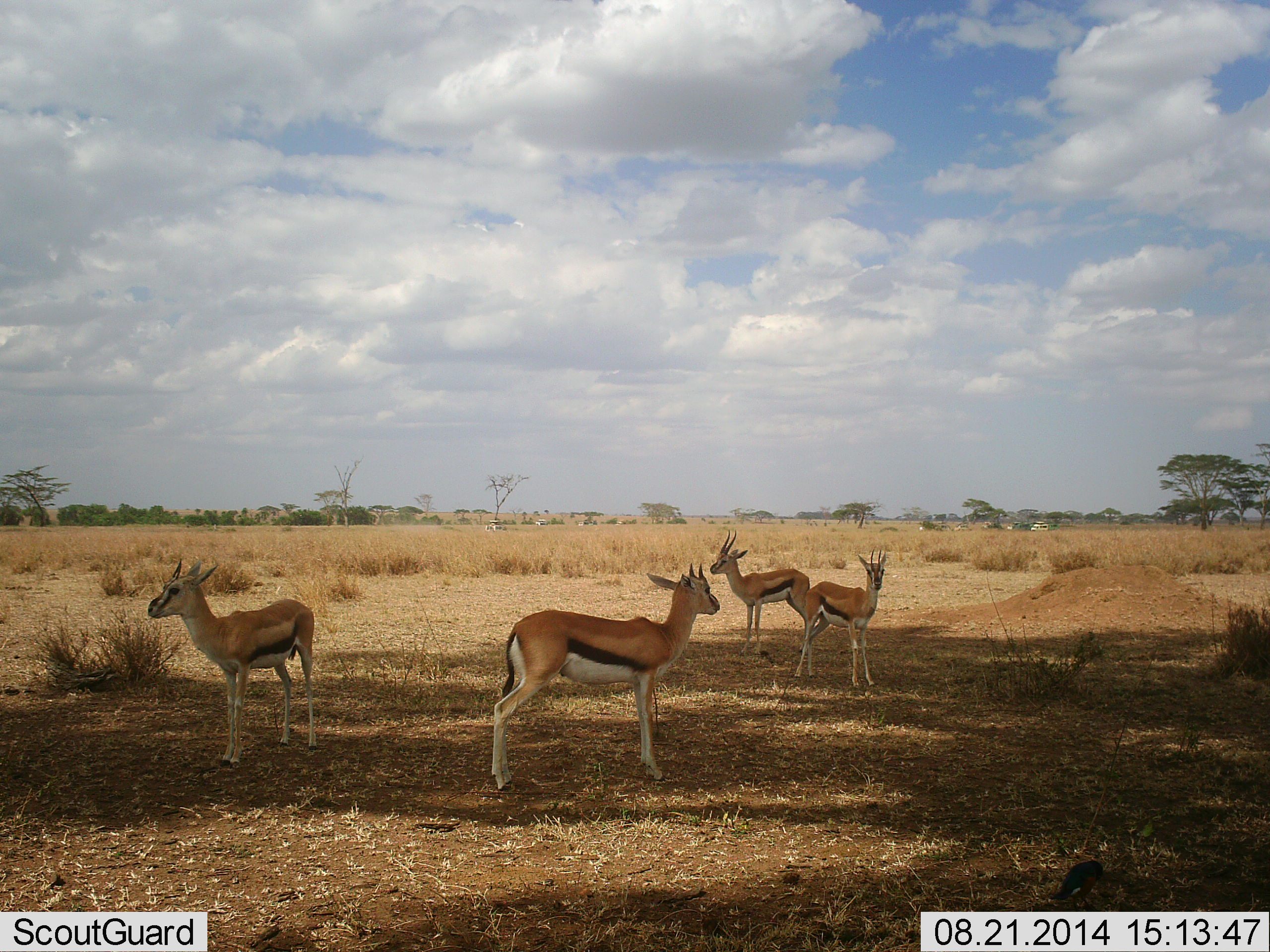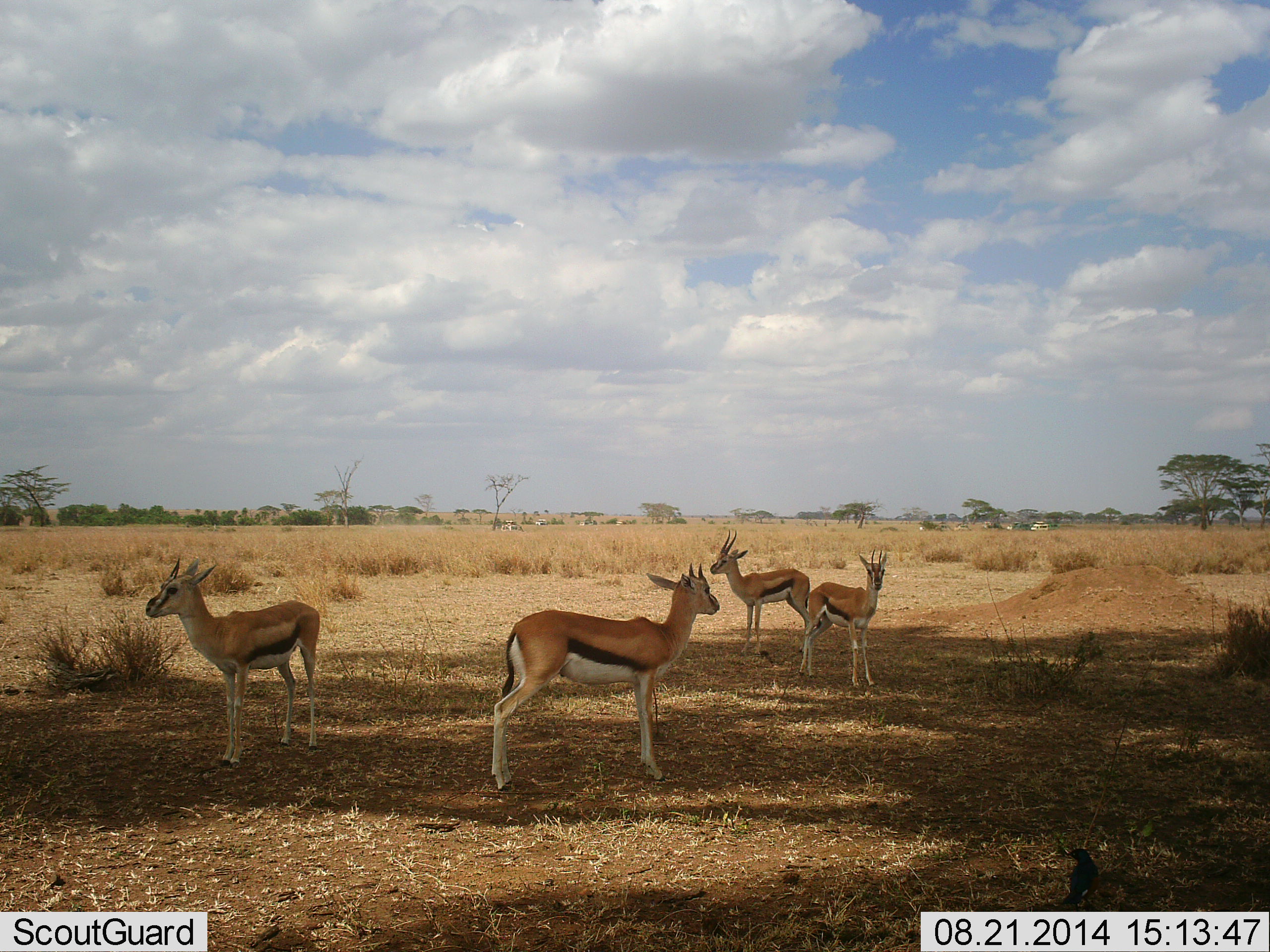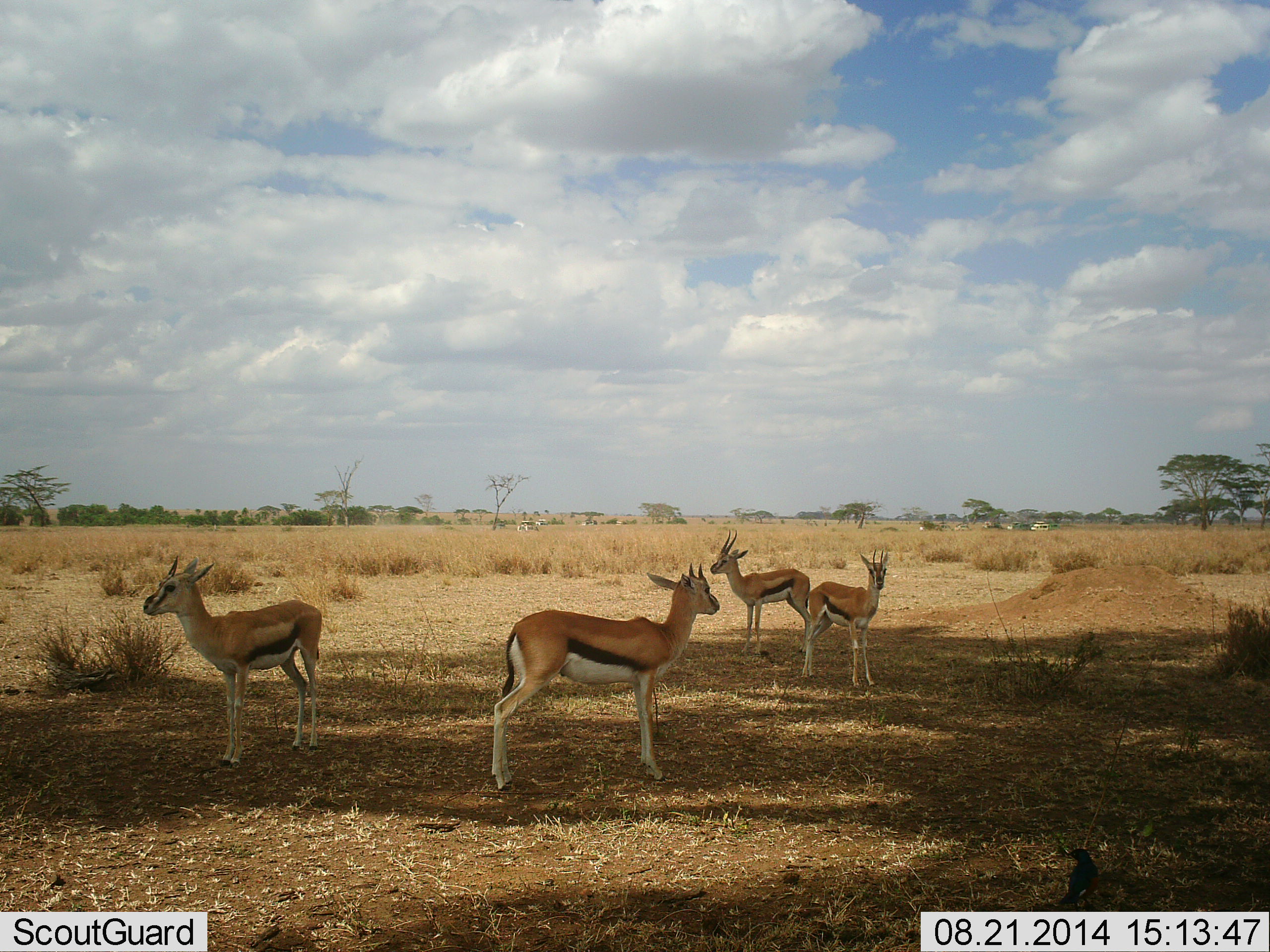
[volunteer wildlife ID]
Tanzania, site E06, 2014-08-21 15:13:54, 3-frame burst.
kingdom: Animalia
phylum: Chordata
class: Mammalia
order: Artiodactyla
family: Bovidae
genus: Eudorcas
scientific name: Eudorcas thomsonii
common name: thomson's gazelle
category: gazellethomsons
Gazellethomsons (thomson's gazelle) (Eudorcas thomsonii), count 4. Behavior (volunteer vote fractions): standing 95%, resting 5%, moving 0%, interacting 0%. Young present (vote fraction): 5%. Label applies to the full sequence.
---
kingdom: Animalia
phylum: Chordata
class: Aves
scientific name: Aves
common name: bird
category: otherbird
Otherbird (bird) (Aves), count 1. Behavior (volunteer vote fractions): standing 75%, resting 0%, moving 8%, interacting 0%. Young present (vote fraction): 0%. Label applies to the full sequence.